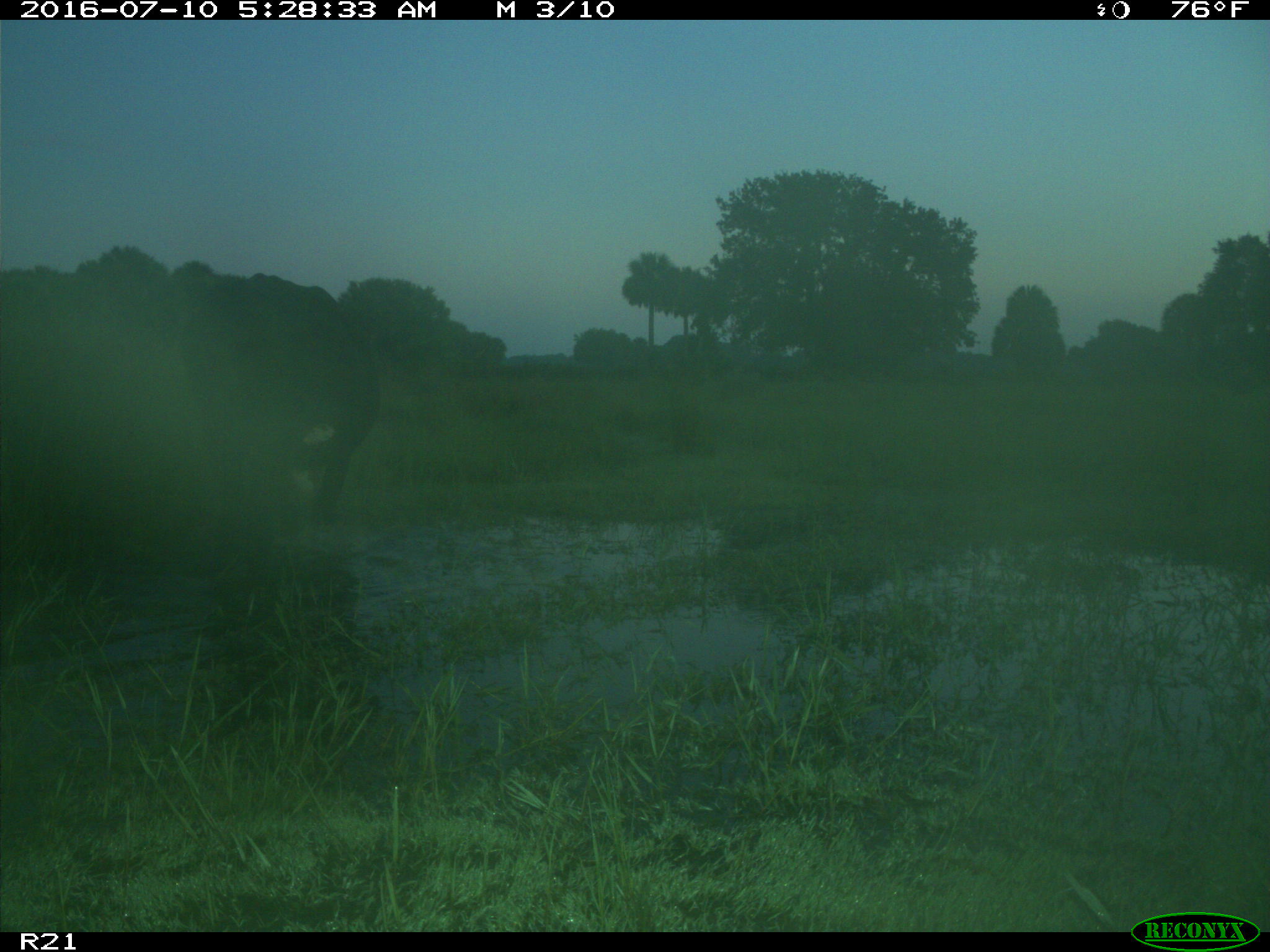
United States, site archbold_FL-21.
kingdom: Animalia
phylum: Chordata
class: Mammalia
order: Artiodactyla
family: Bovidae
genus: Bos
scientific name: Bos taurus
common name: domestic cow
Bos taurus (domestic cow).